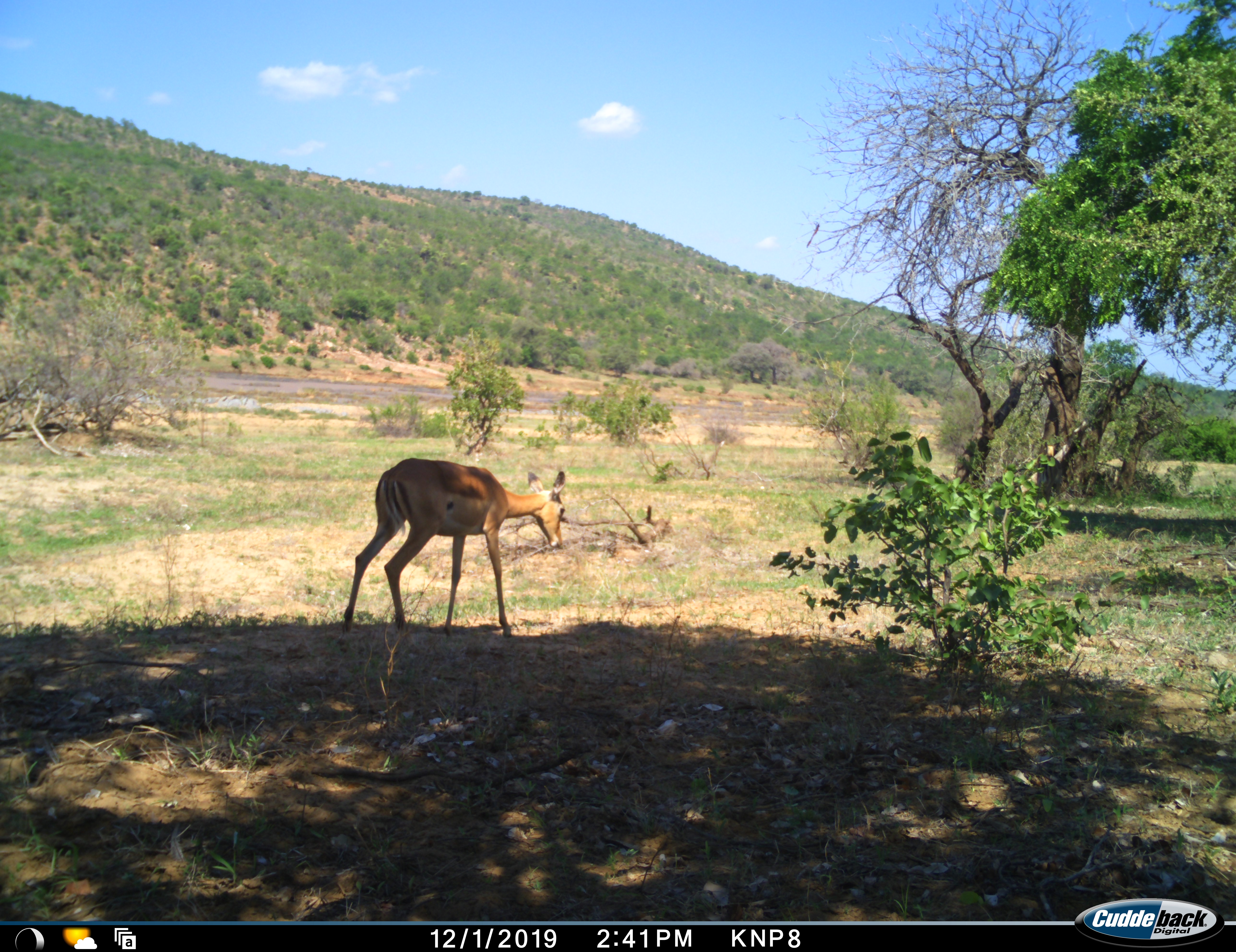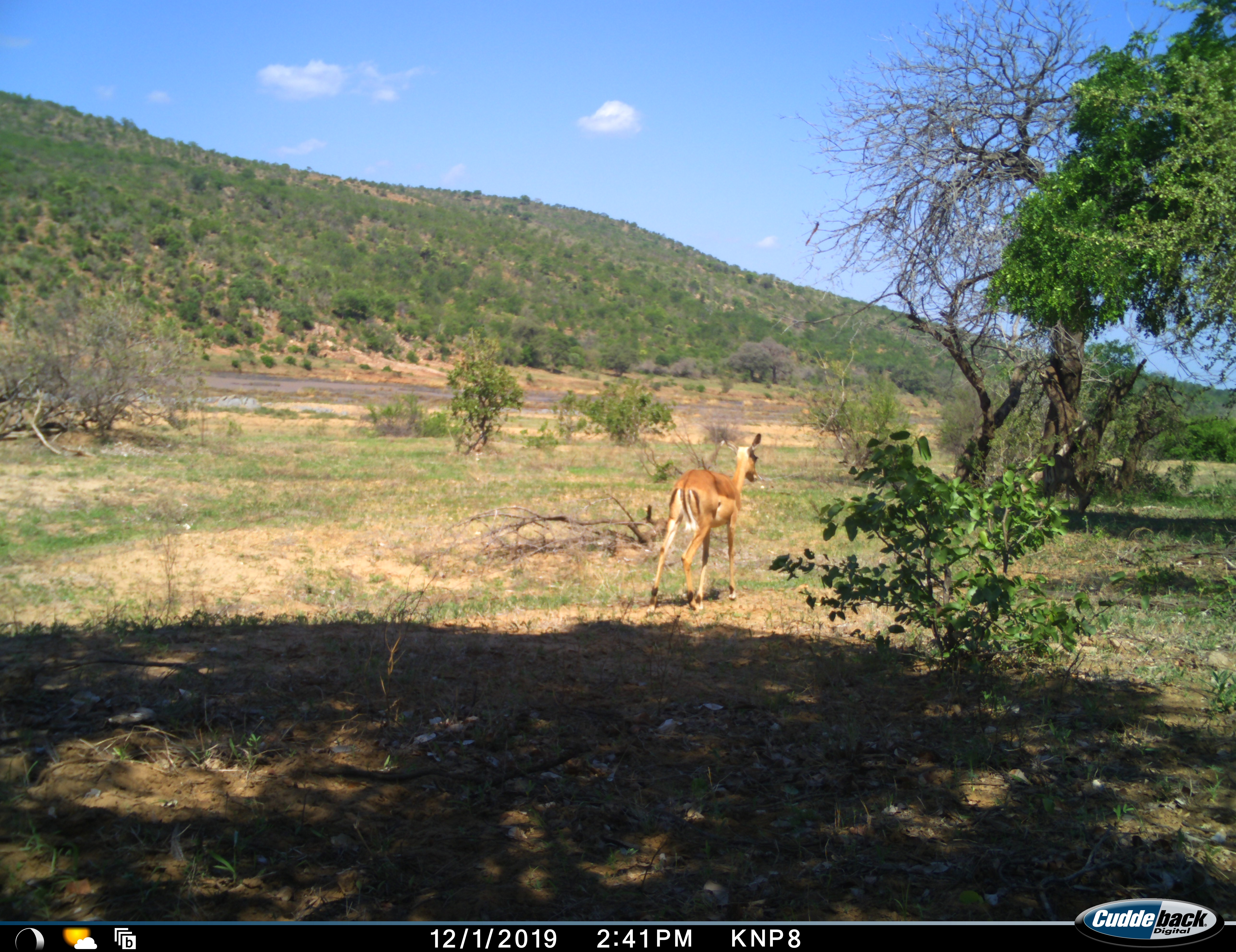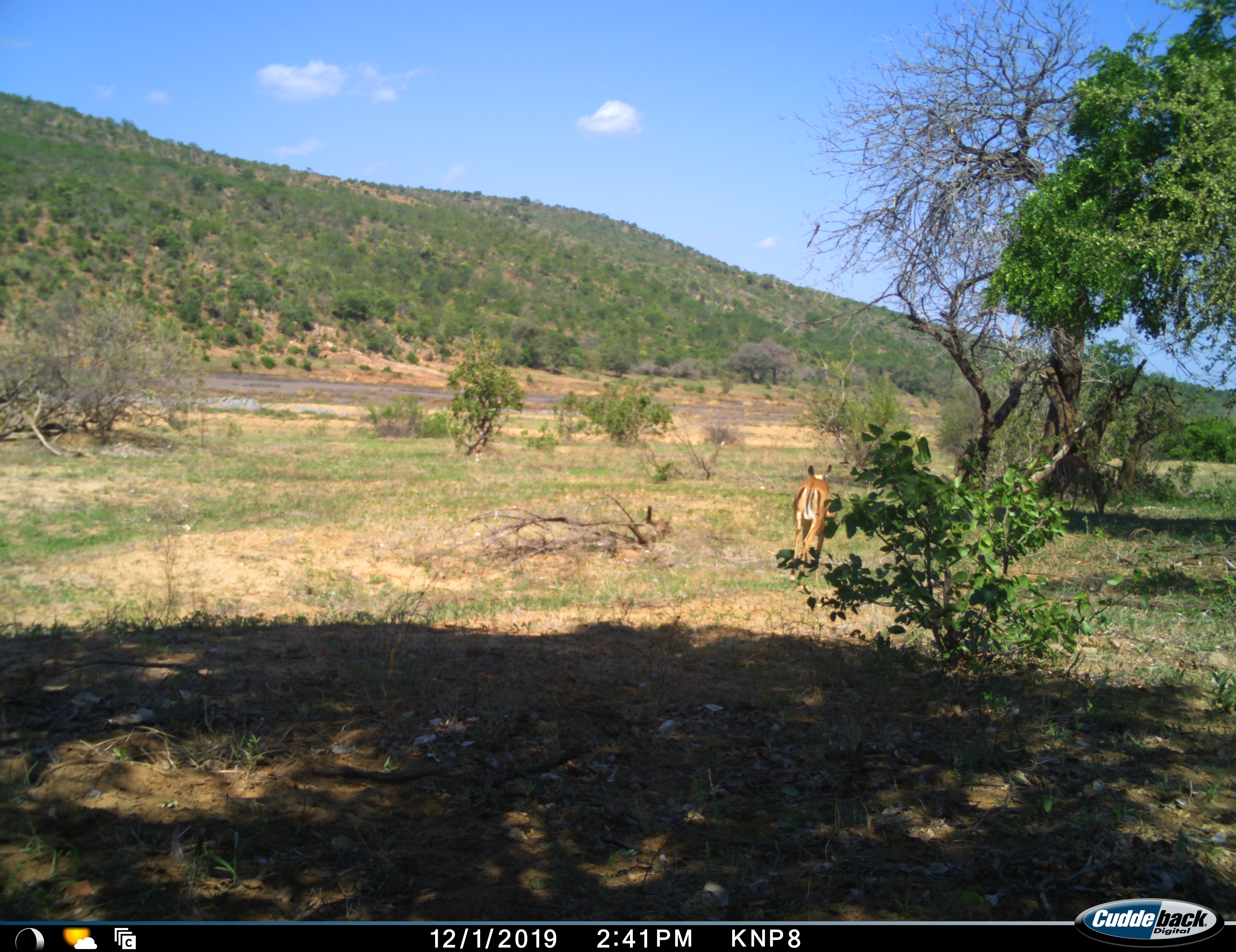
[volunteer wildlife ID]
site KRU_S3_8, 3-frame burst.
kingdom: Animalia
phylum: Chordata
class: Mammalia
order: Artiodactyla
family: Bovidae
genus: Aepyceros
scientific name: Aepyceros melampus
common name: impala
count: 2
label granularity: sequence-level